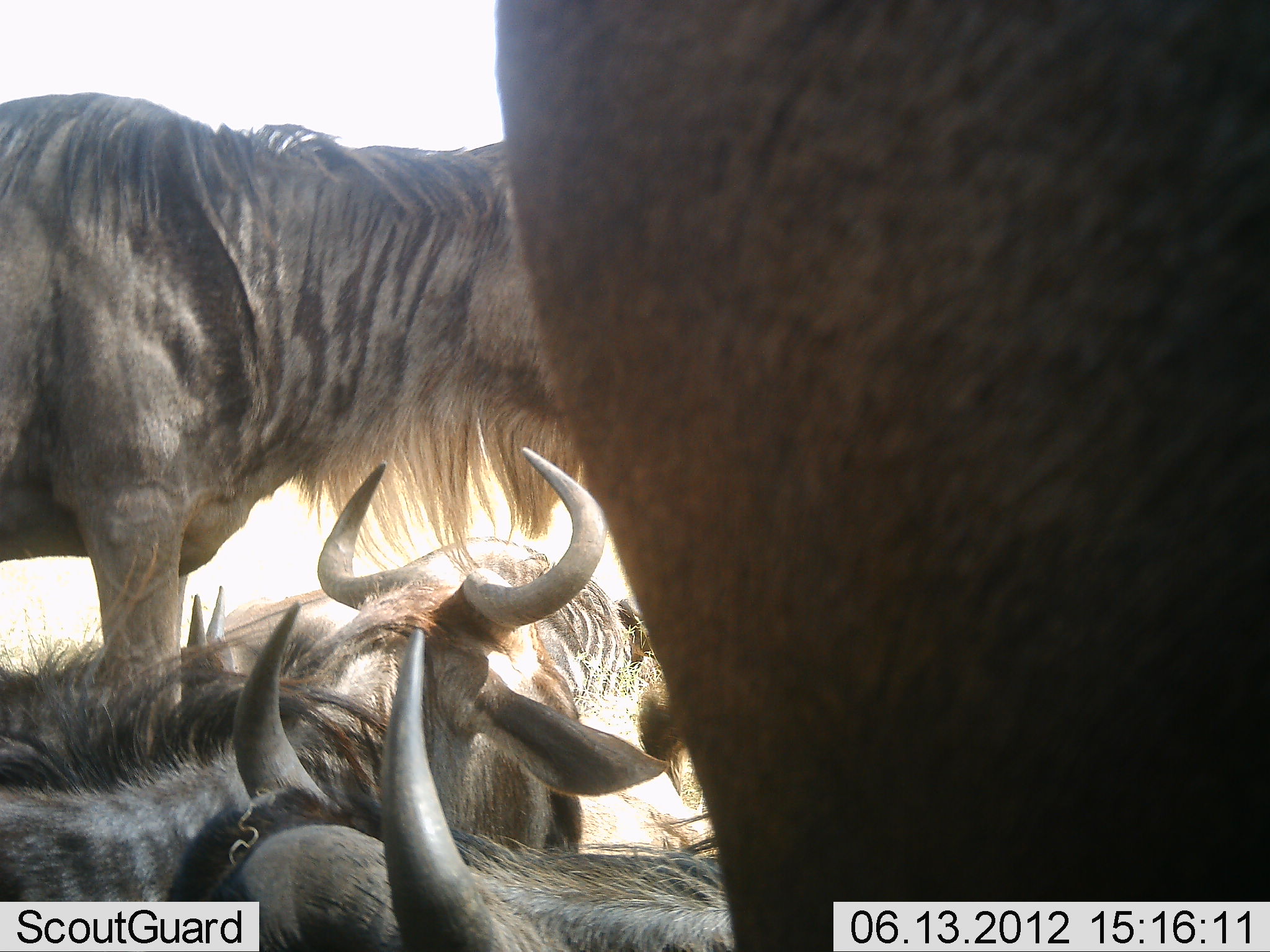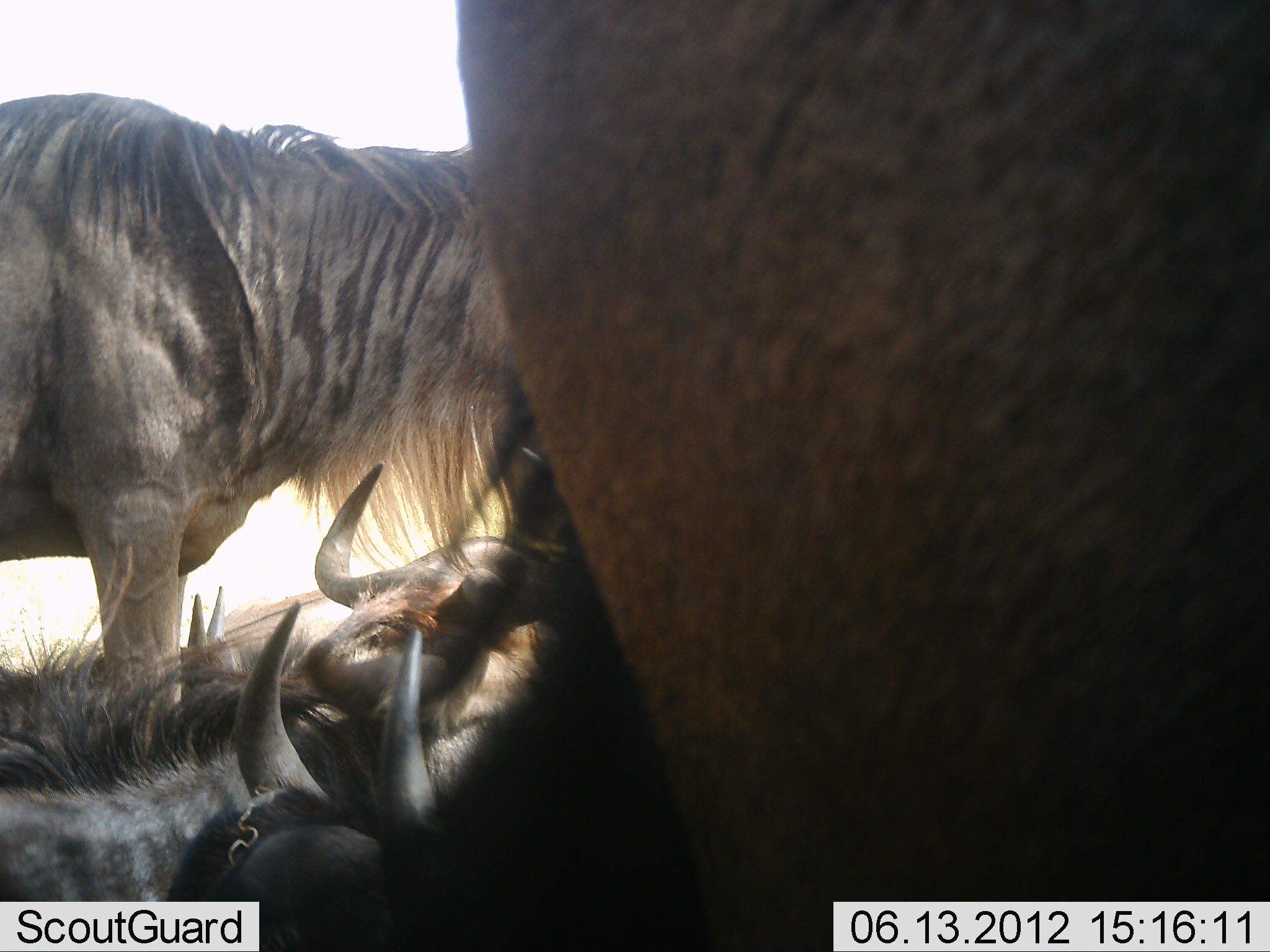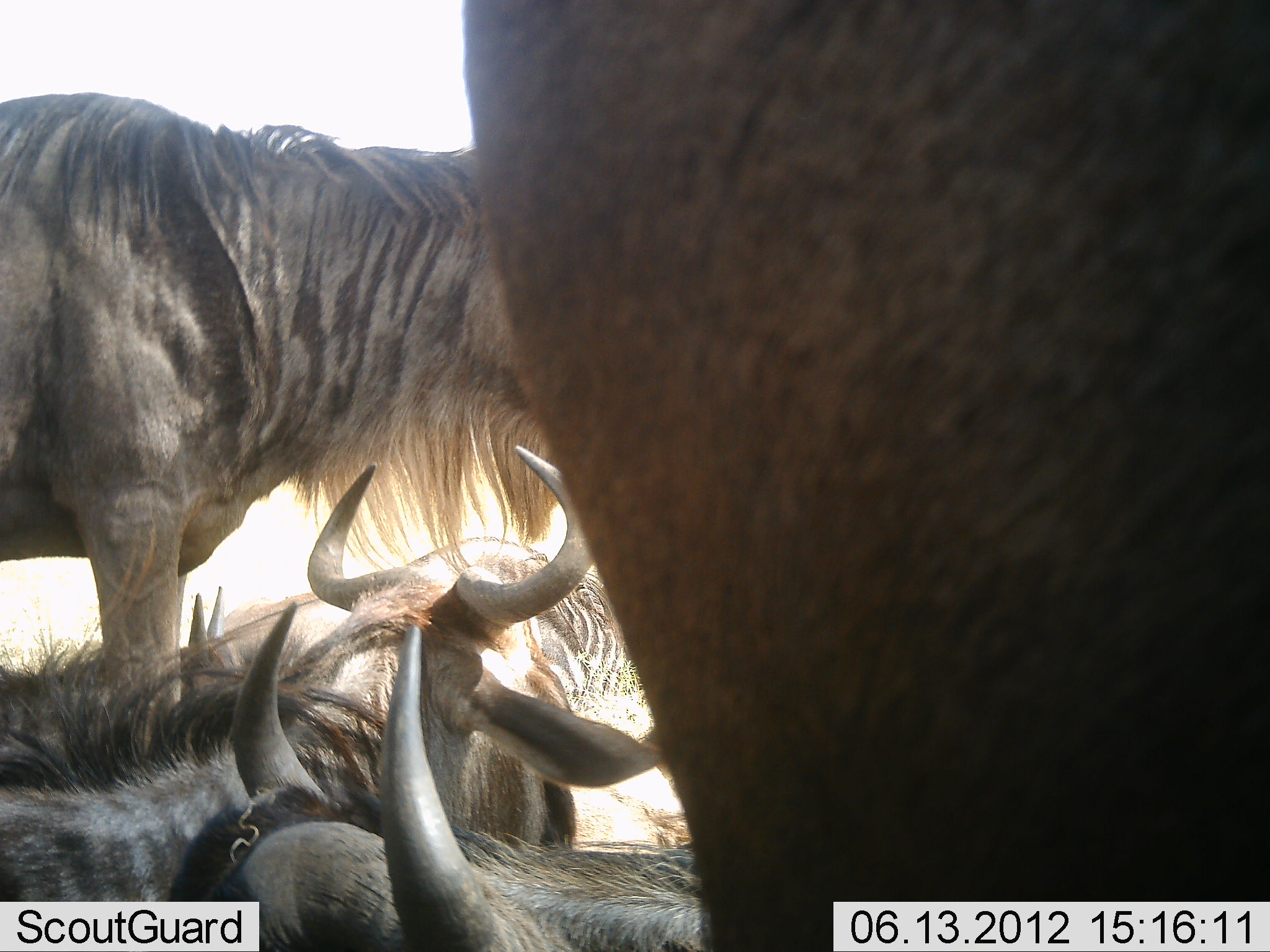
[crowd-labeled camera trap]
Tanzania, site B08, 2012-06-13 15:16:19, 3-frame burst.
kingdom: Animalia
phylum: Chordata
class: Mammalia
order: Artiodactyla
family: Bovidae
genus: Connochaetes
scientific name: Connochaetes taurinus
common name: blue wildebeest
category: wildebeest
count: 4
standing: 50%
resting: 100%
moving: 10%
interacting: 10%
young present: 0%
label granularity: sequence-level